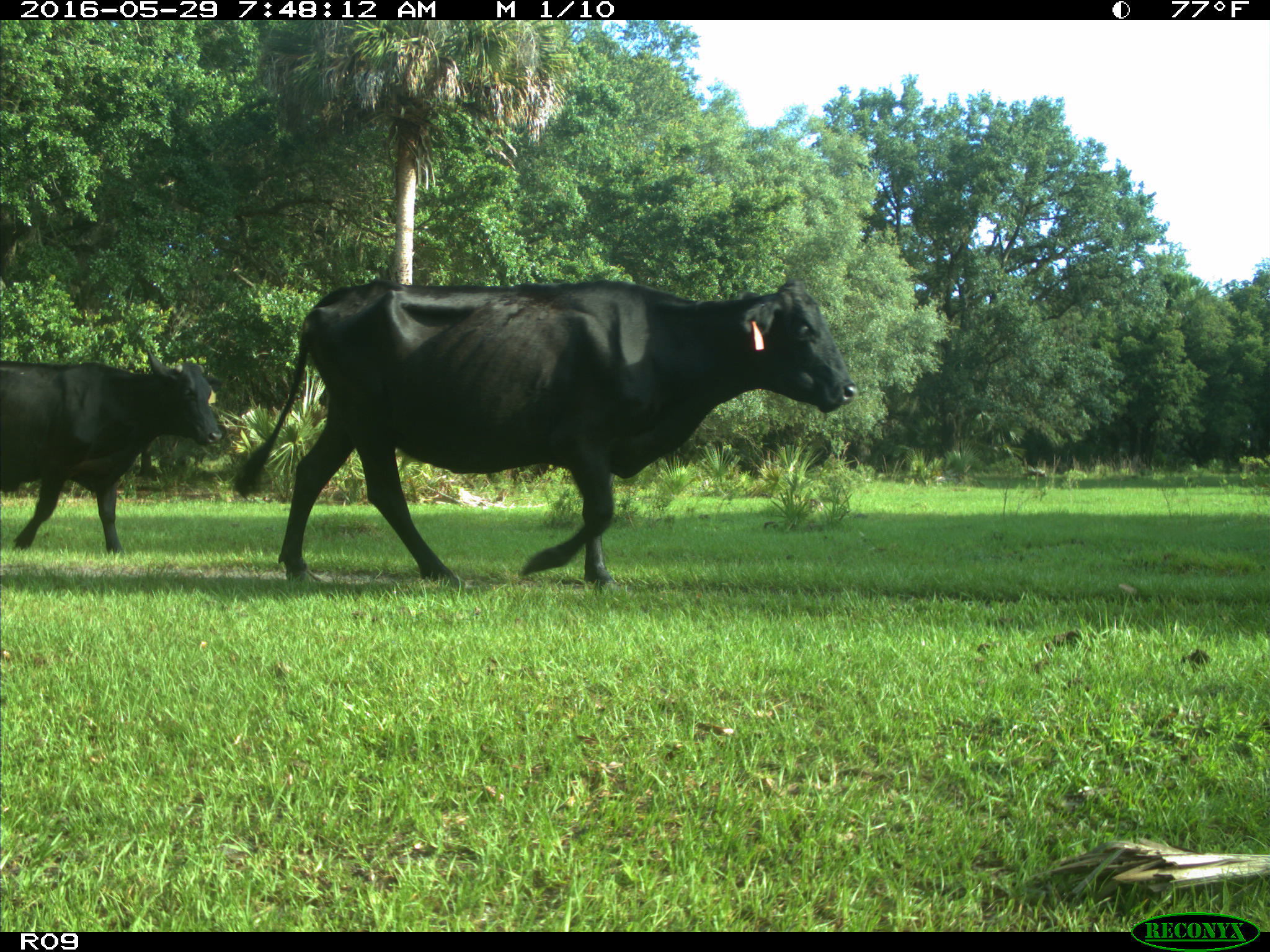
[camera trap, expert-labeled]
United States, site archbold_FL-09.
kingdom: Animalia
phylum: Chordata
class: Mammalia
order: Artiodactyla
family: Bovidae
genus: Bos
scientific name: Bos taurus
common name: domestic cow